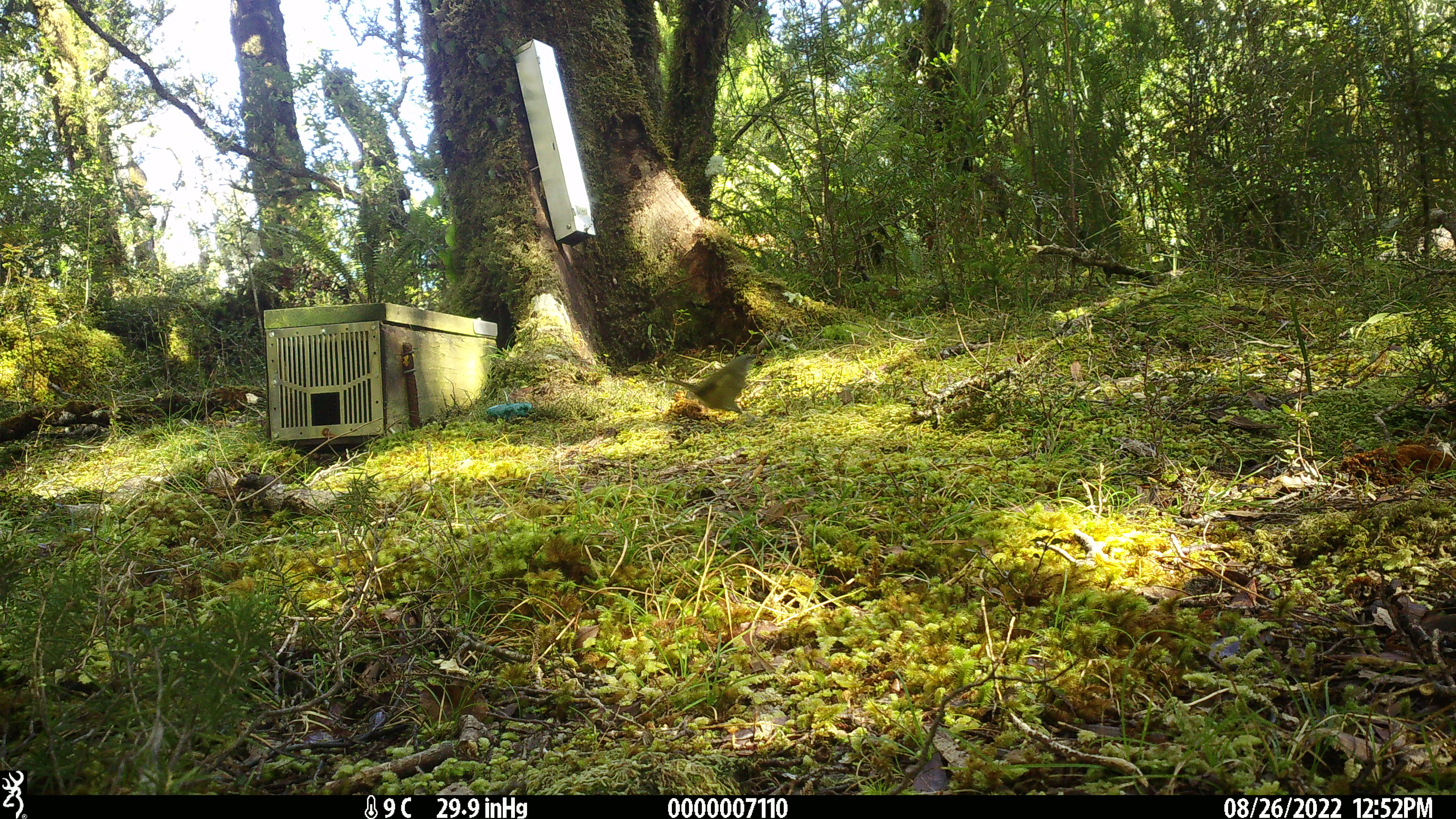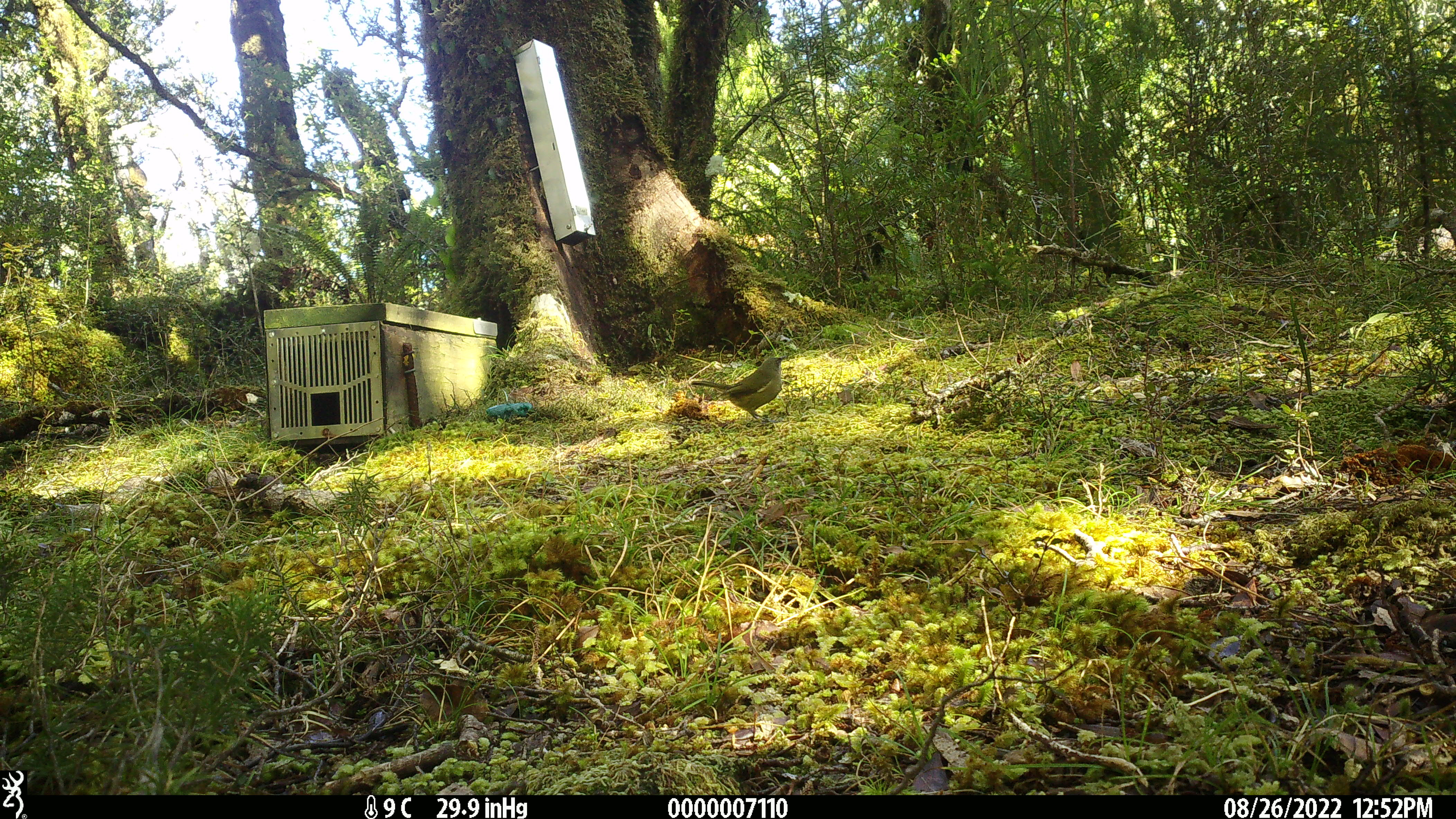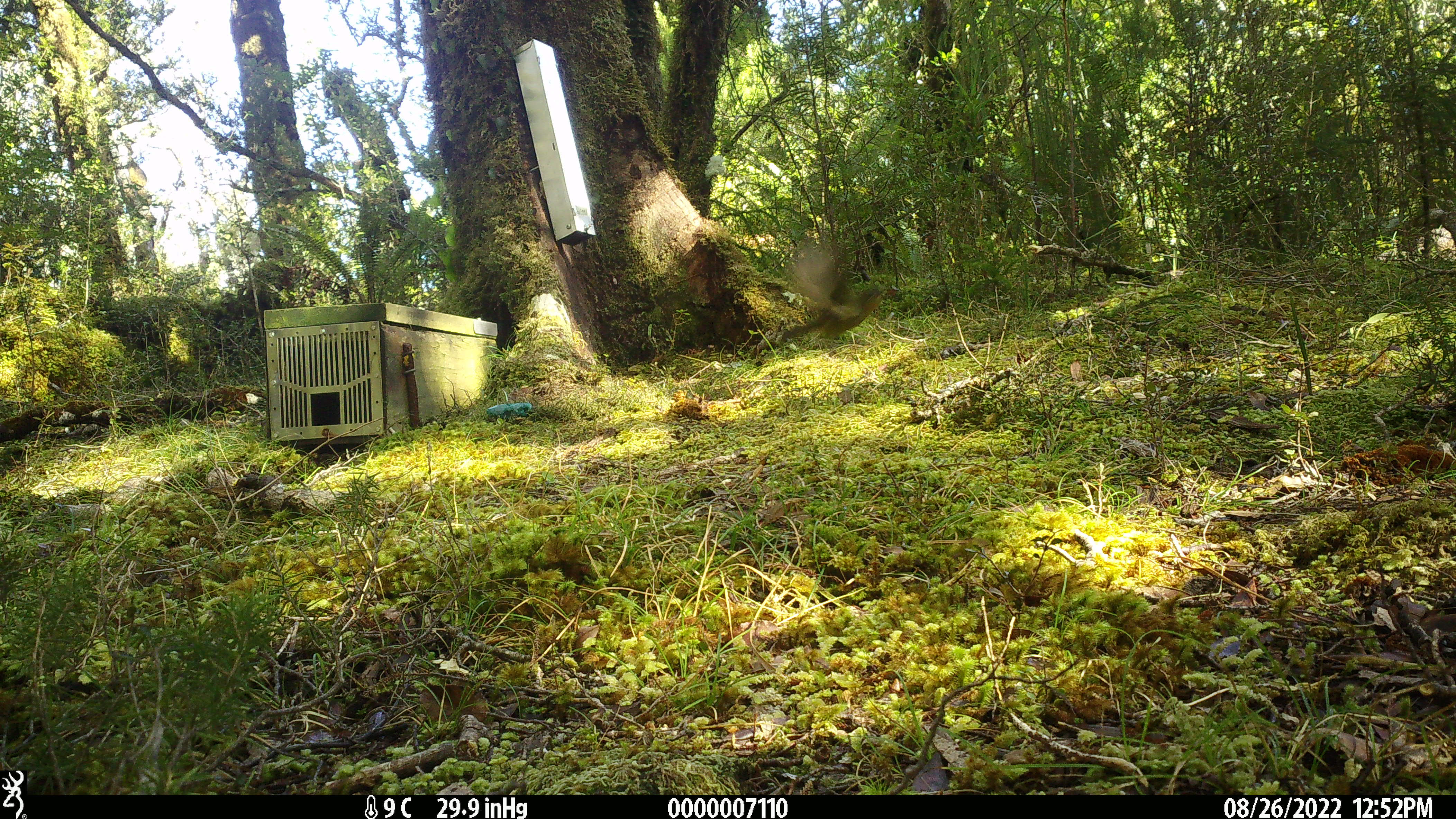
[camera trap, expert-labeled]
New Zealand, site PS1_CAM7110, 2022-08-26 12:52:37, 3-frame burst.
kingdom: Animalia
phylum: Chordata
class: Aves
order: Passeriformes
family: Meliphagidae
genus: Anthornis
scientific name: Anthornis melanura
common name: new zealand bellbird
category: bellbird